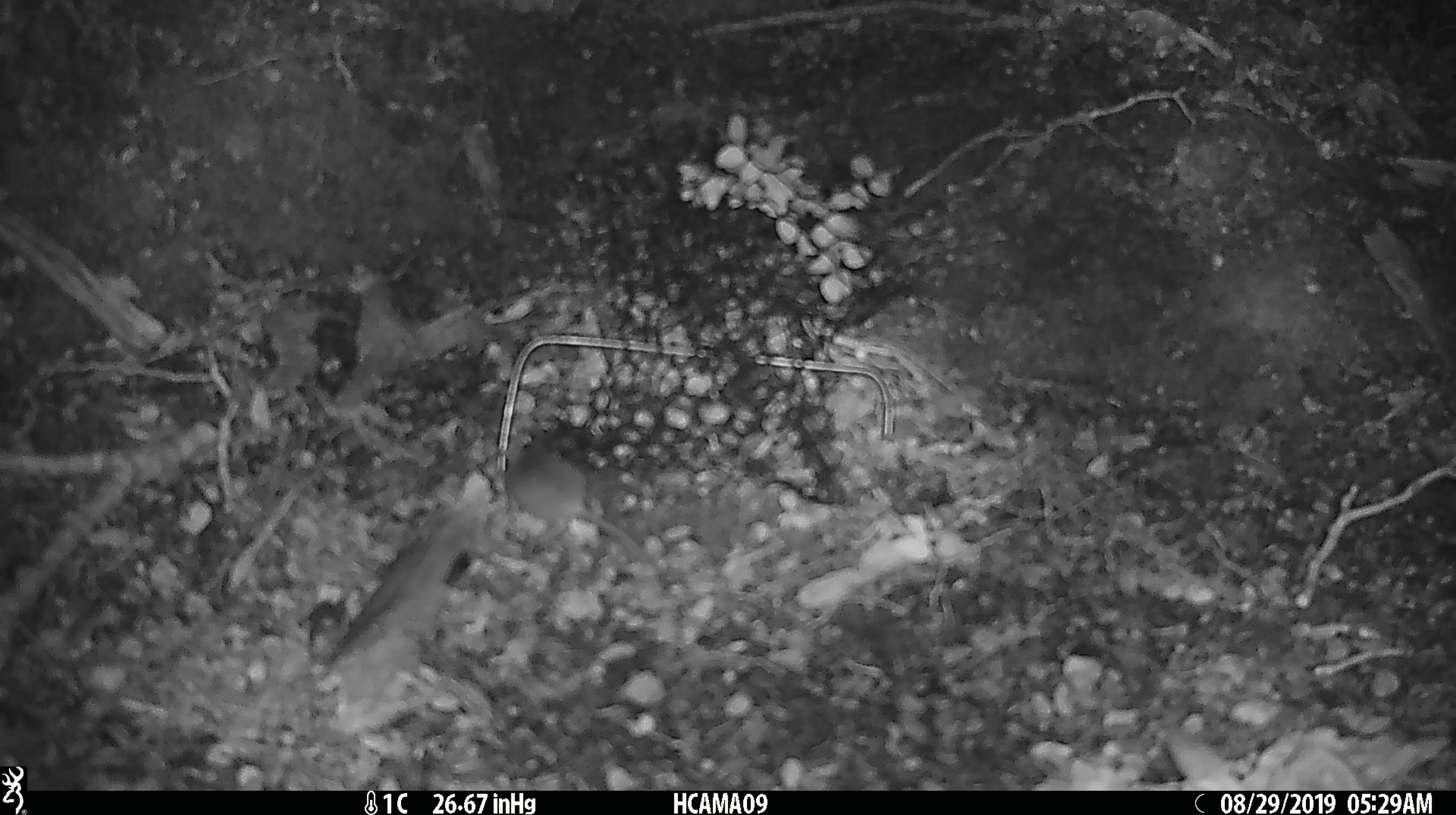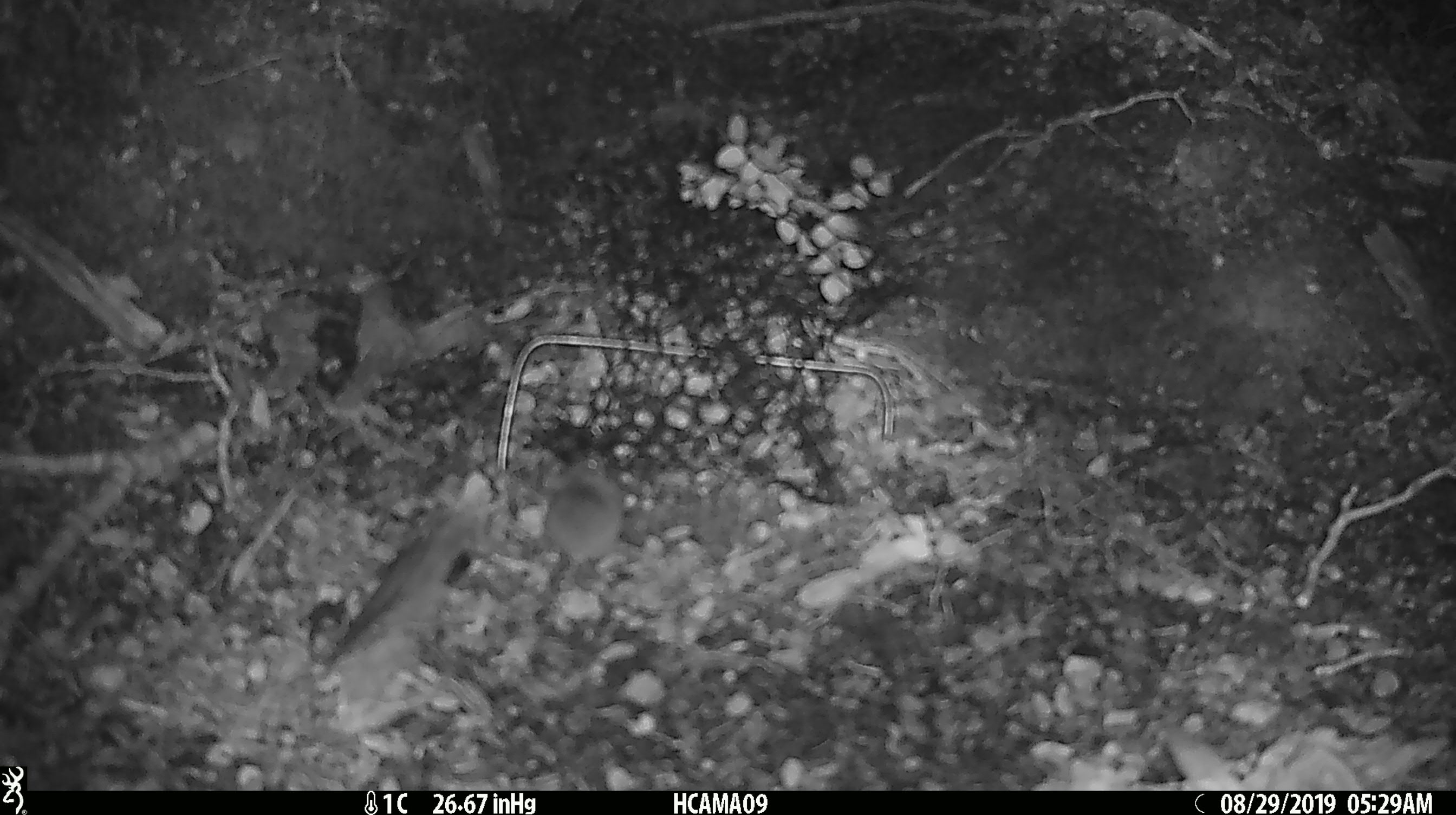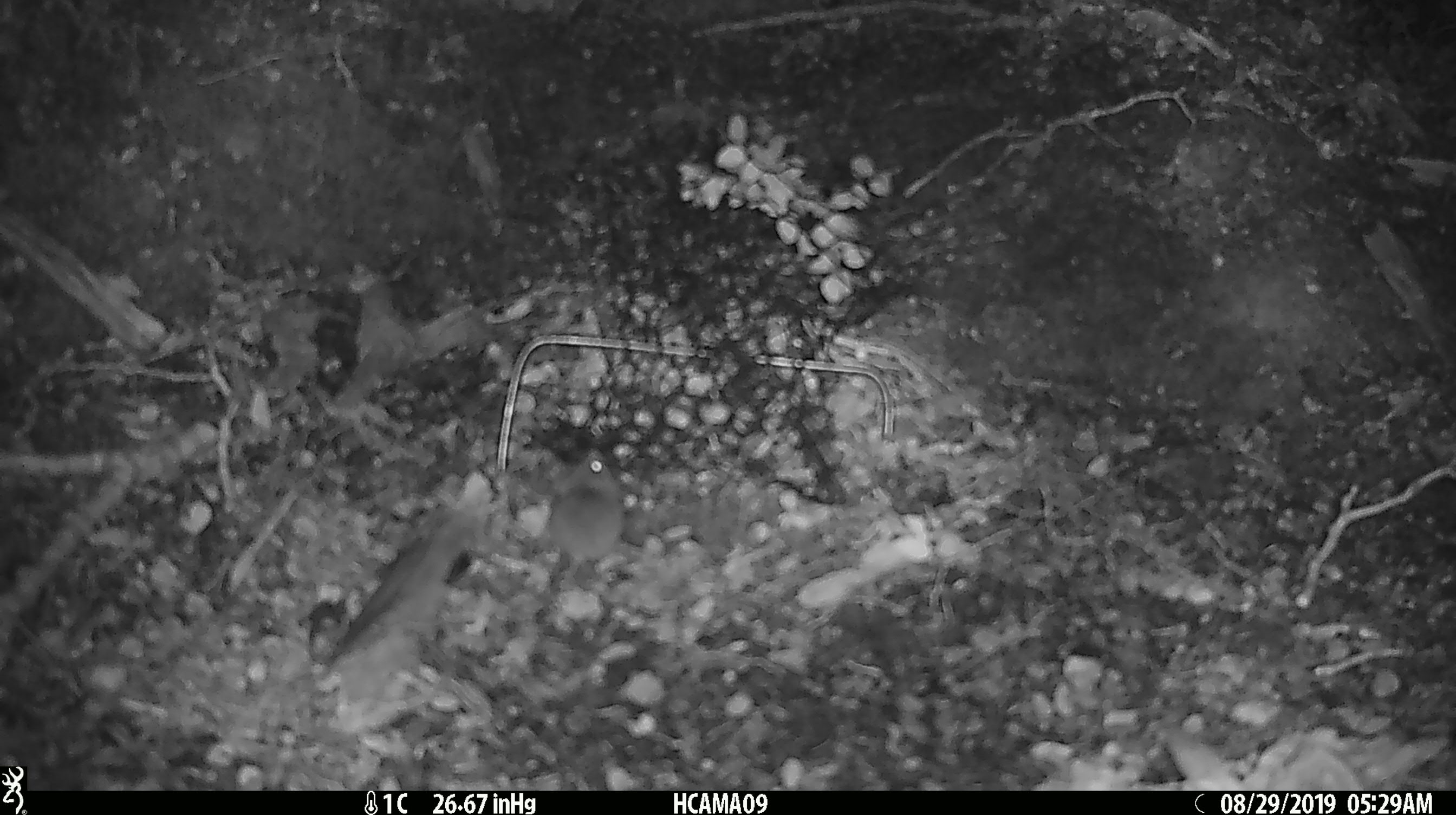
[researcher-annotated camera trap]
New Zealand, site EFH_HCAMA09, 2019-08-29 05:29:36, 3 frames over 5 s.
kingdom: Animalia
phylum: Chordata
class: Mammalia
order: Rodentia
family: Muridae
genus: Mus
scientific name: Mus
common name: mouse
Mouse (Mus).